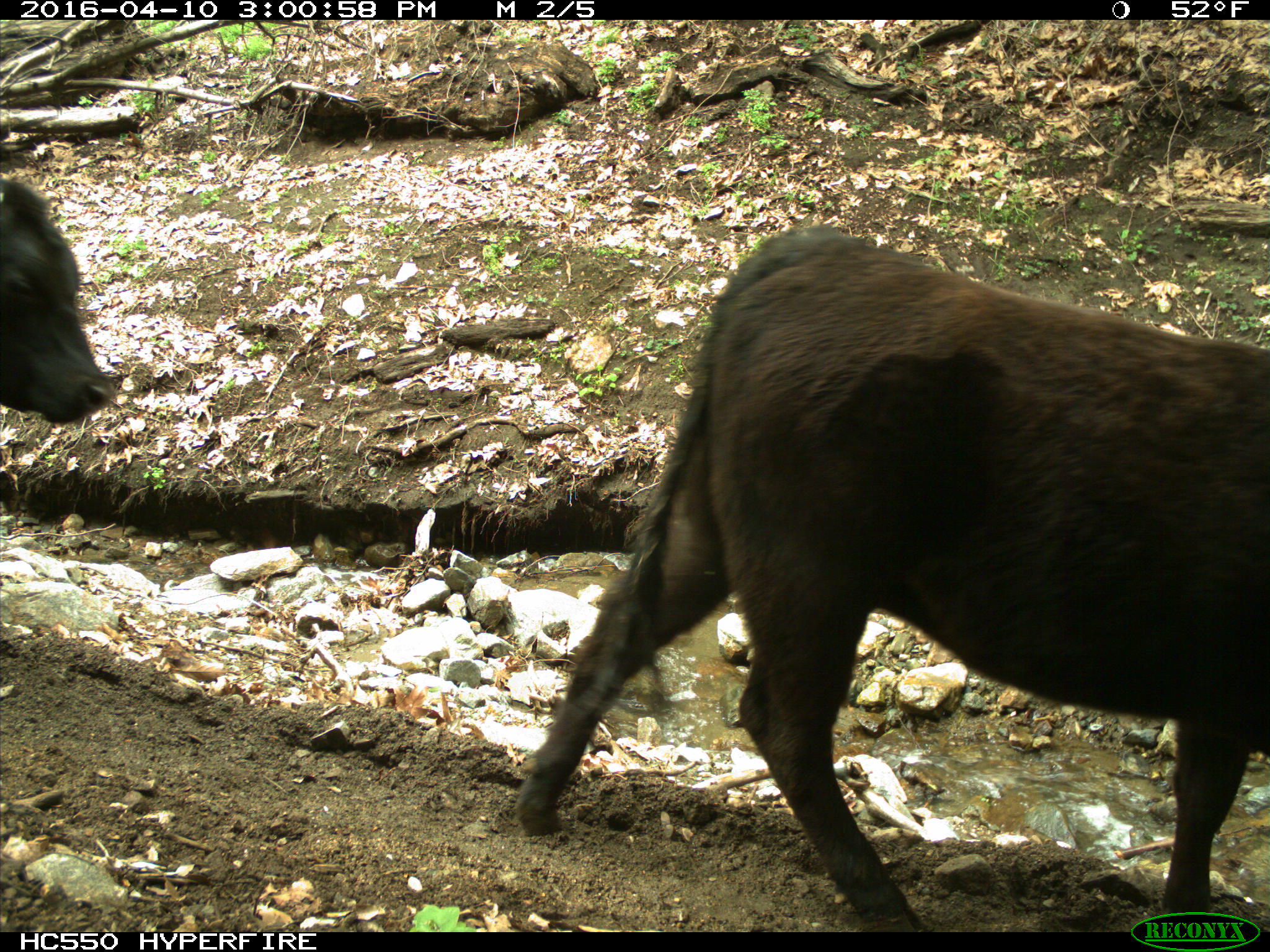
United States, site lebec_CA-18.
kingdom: Animalia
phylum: Chordata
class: Mammalia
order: Artiodactyla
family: Bovidae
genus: Bos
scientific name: Bos taurus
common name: domestic cow